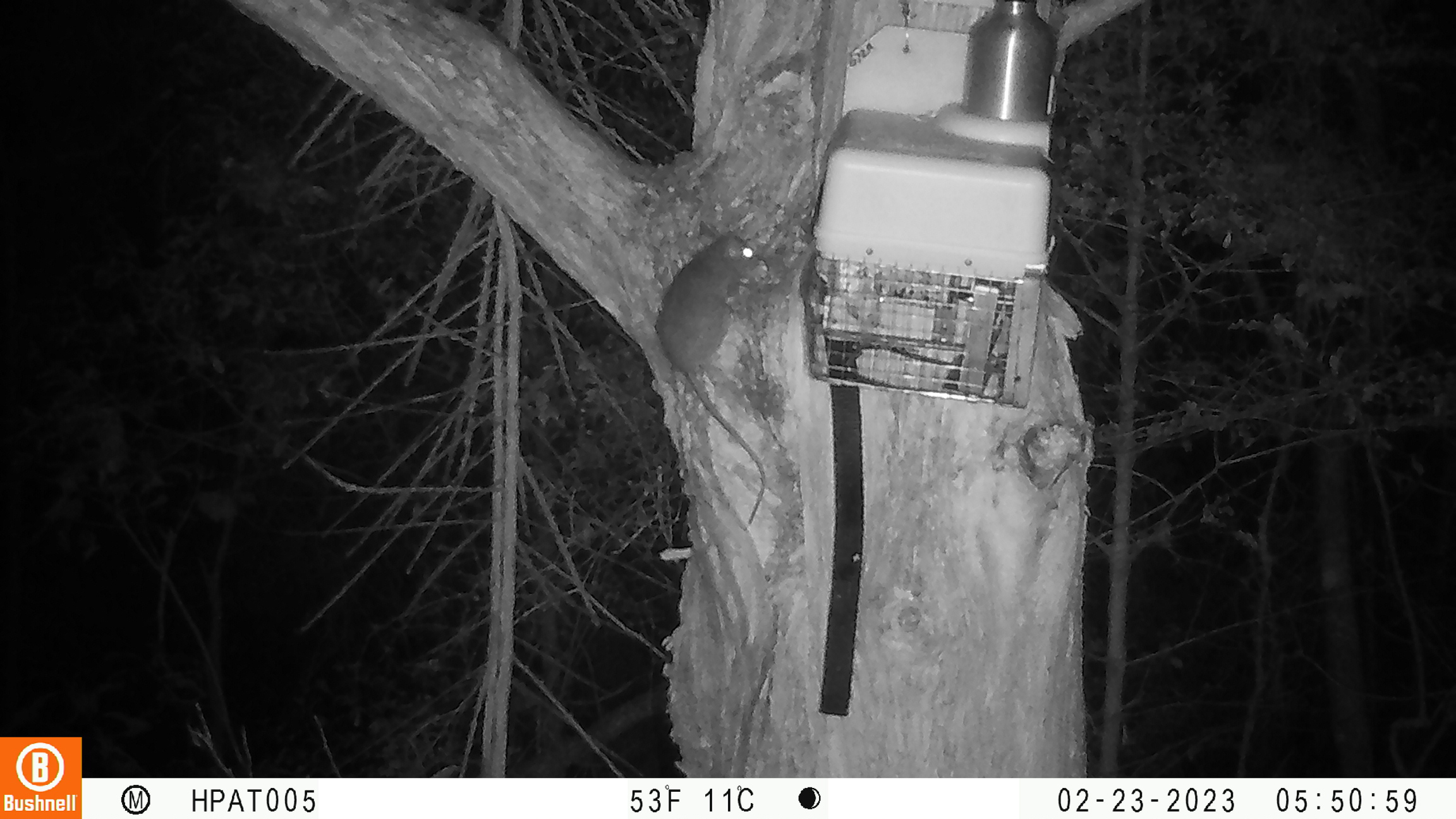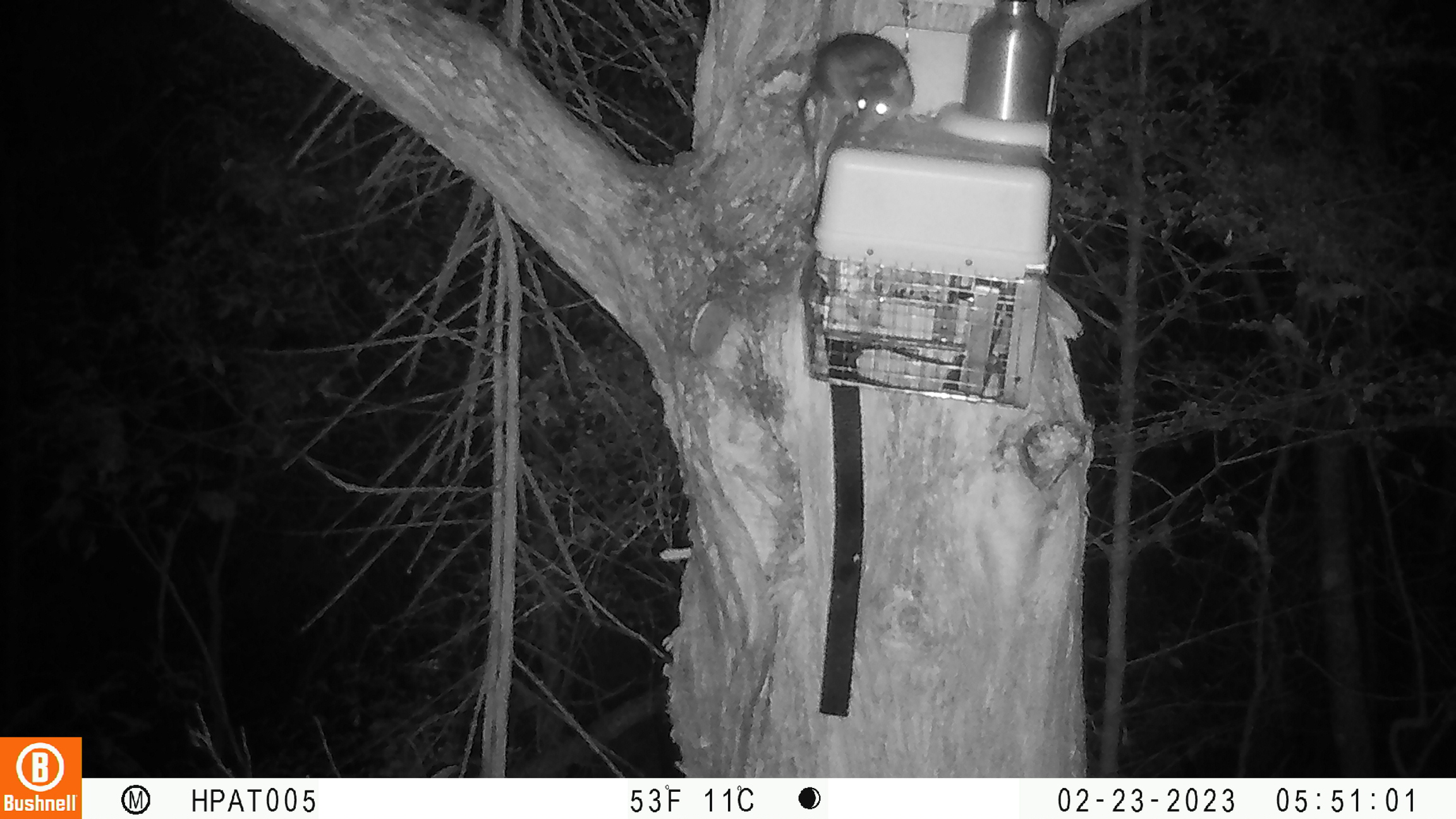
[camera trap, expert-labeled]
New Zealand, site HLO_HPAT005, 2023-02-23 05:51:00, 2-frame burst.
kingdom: Animalia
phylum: Chordata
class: Mammalia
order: Rodentia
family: Muridae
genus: Rattus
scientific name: Rattus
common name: rat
Rat (Rattus).